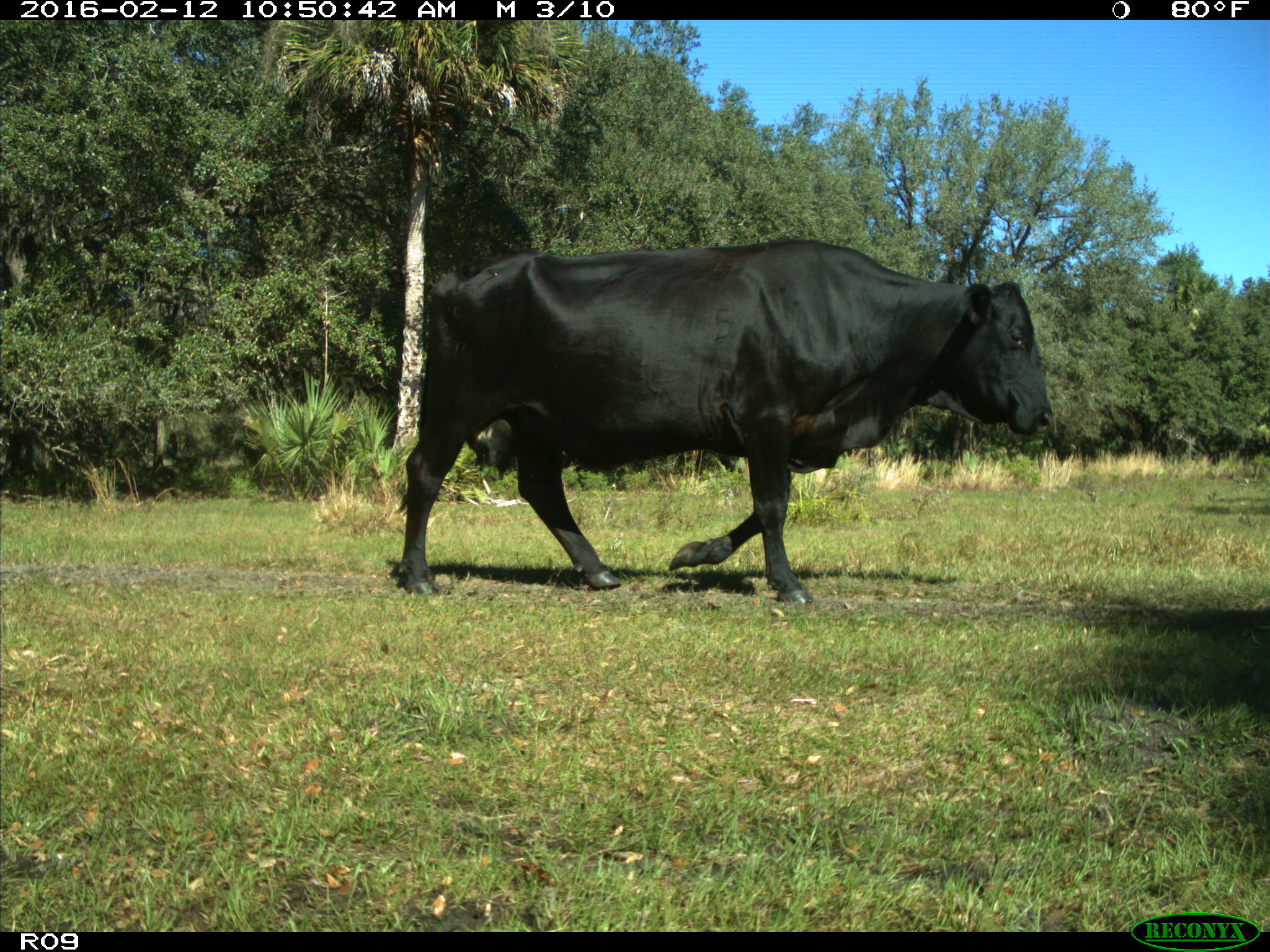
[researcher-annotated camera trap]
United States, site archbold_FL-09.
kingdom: Animalia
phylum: Chordata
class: Mammalia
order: Artiodactyla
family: Bovidae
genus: Bos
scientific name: Bos taurus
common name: domestic cow